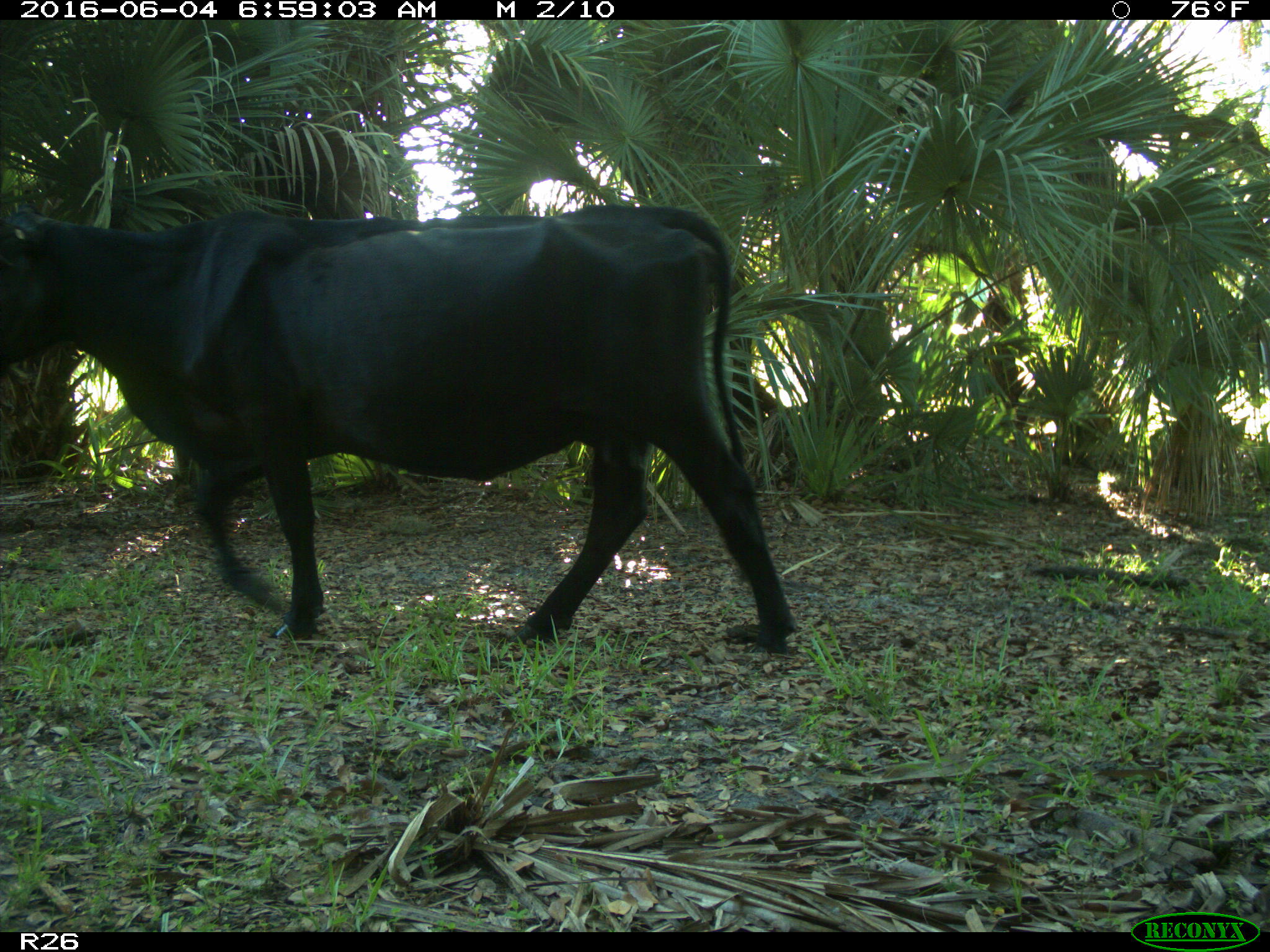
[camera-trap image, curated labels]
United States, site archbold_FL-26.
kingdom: Animalia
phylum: Chordata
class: Mammalia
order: Artiodactyla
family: Bovidae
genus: Bos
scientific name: Bos taurus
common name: domestic cow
Bos taurus (domestic cow).